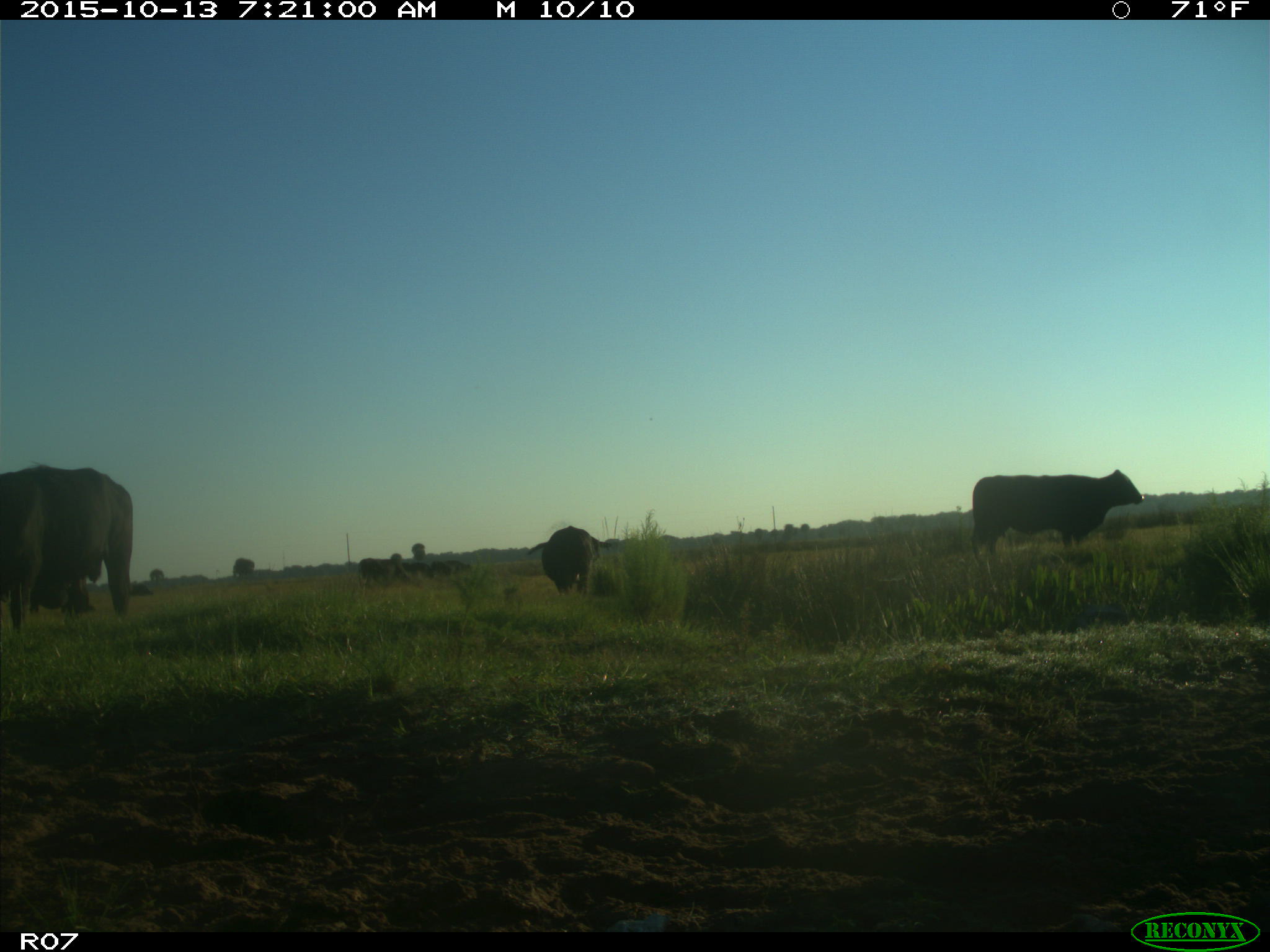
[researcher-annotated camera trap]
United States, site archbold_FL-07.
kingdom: Animalia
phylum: Chordata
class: Mammalia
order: Artiodactyla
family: Bovidae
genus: Bos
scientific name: Bos taurus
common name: domestic cow